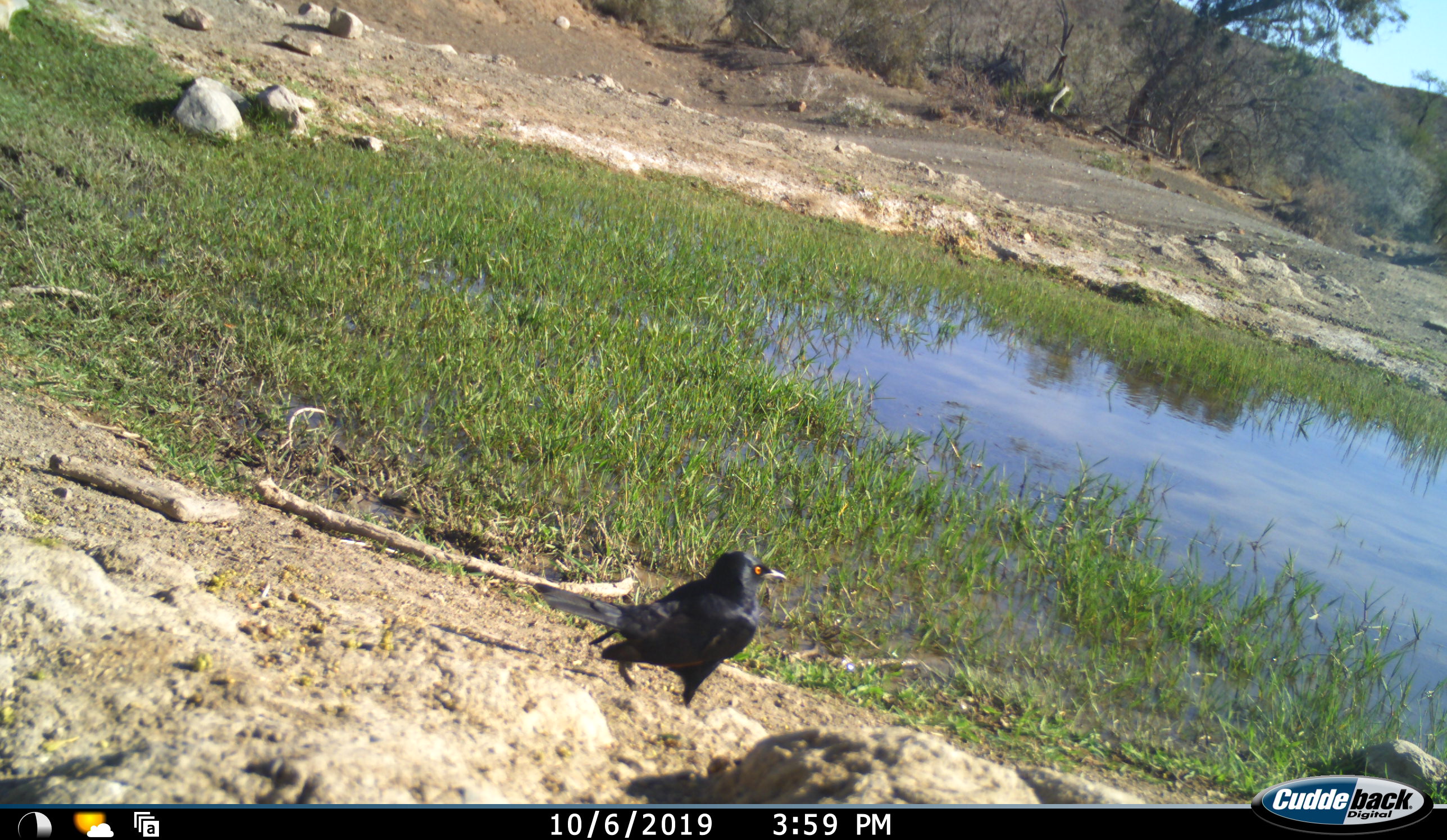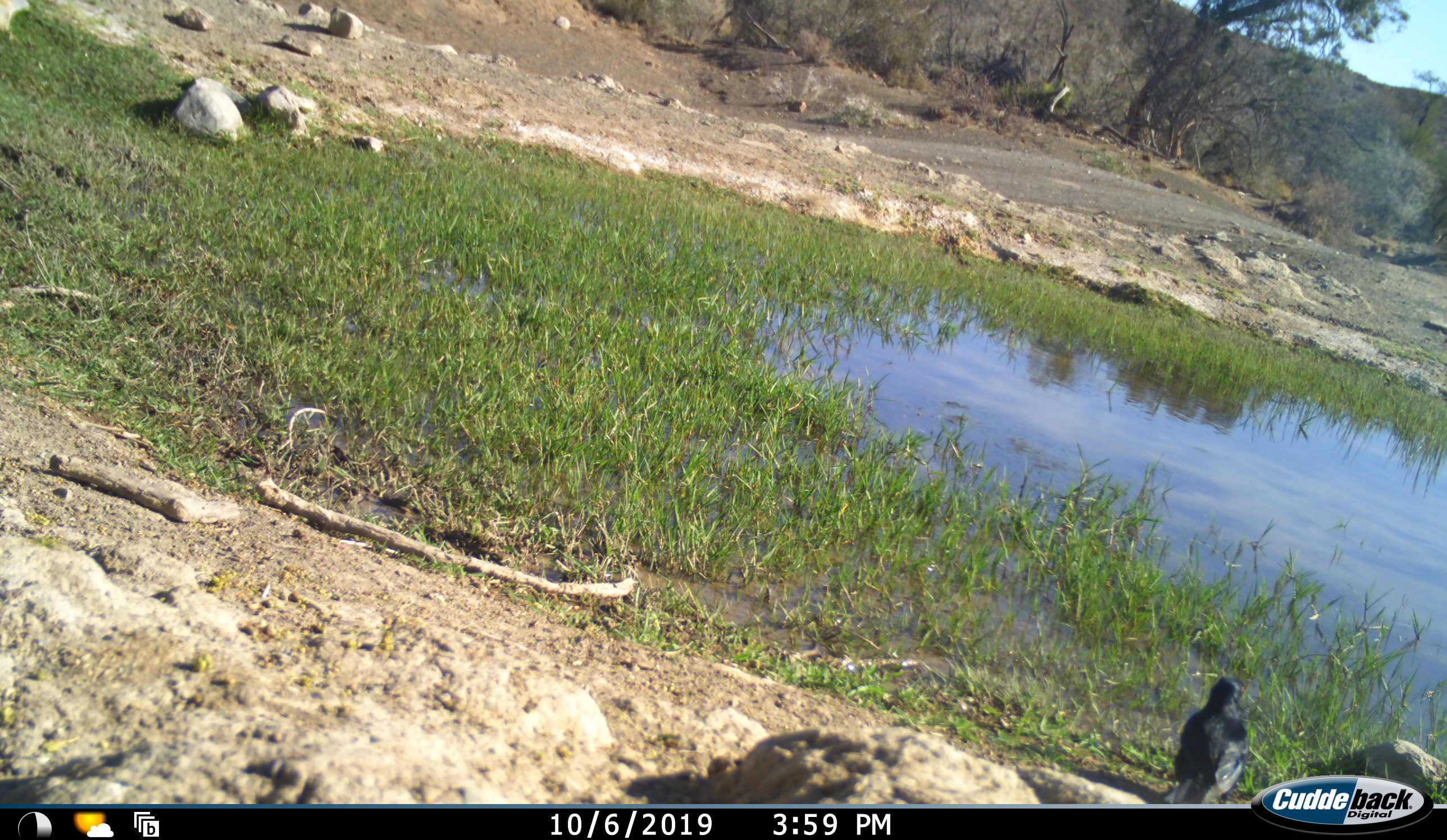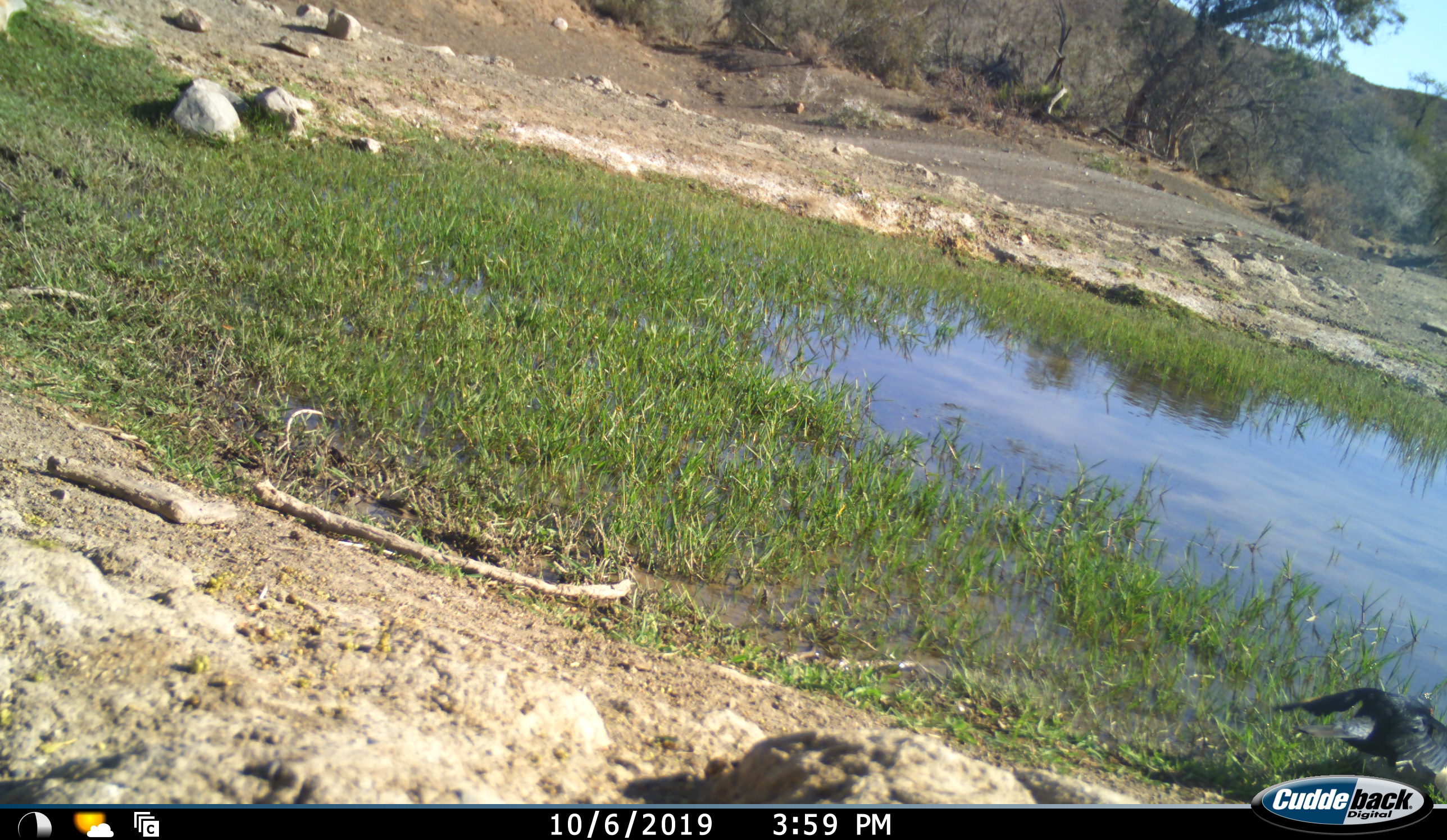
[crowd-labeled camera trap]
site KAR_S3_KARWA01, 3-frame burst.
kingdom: Animalia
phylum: Chordata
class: Aves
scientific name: Aves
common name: bird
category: birdother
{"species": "birdother (bird) (Aves)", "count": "1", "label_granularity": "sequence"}